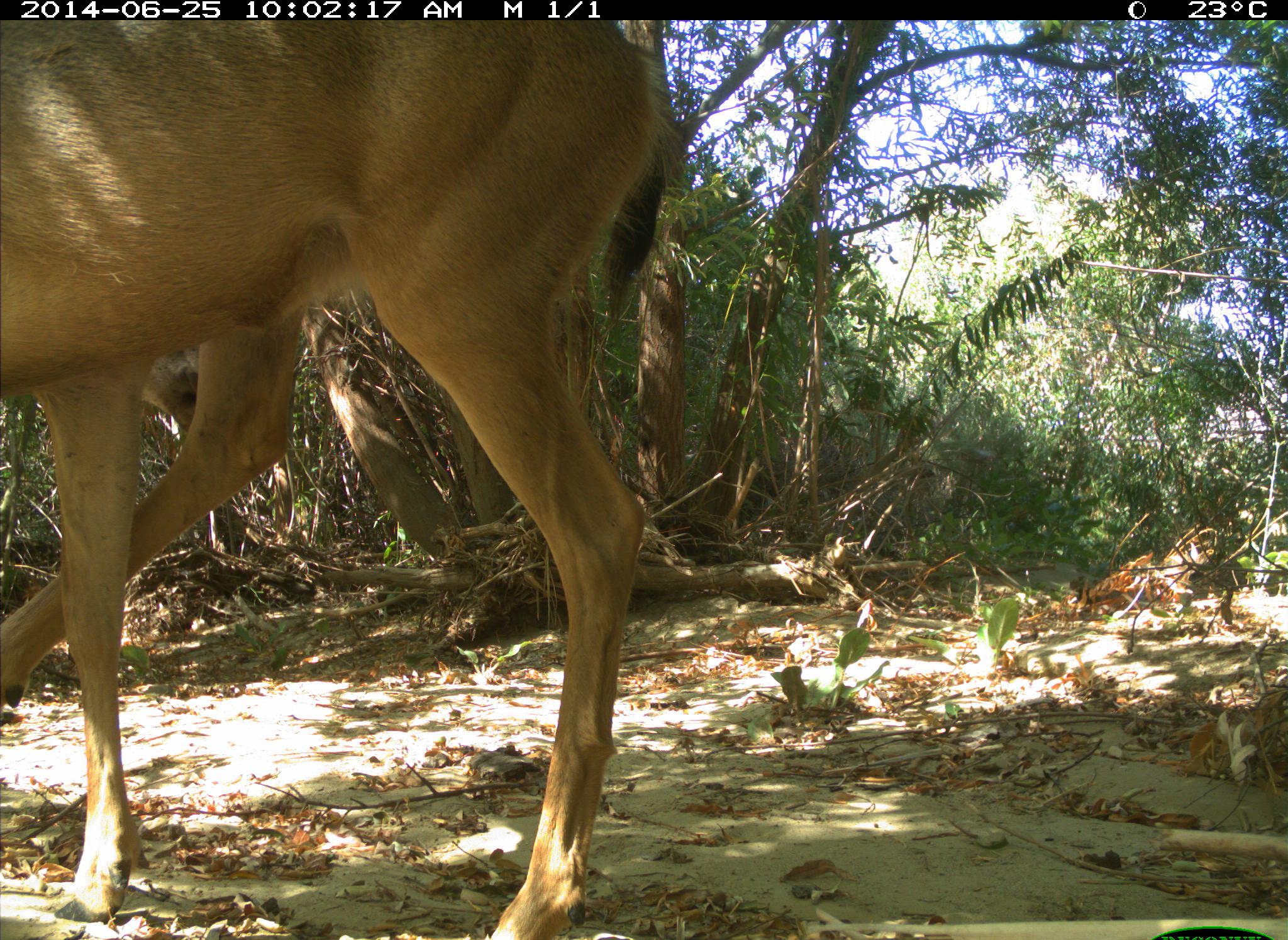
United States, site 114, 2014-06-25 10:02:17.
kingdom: Animalia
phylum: Chordata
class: Mammalia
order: Artiodactyla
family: Cervidae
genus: Odocoileus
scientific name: Odocoileus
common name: deer